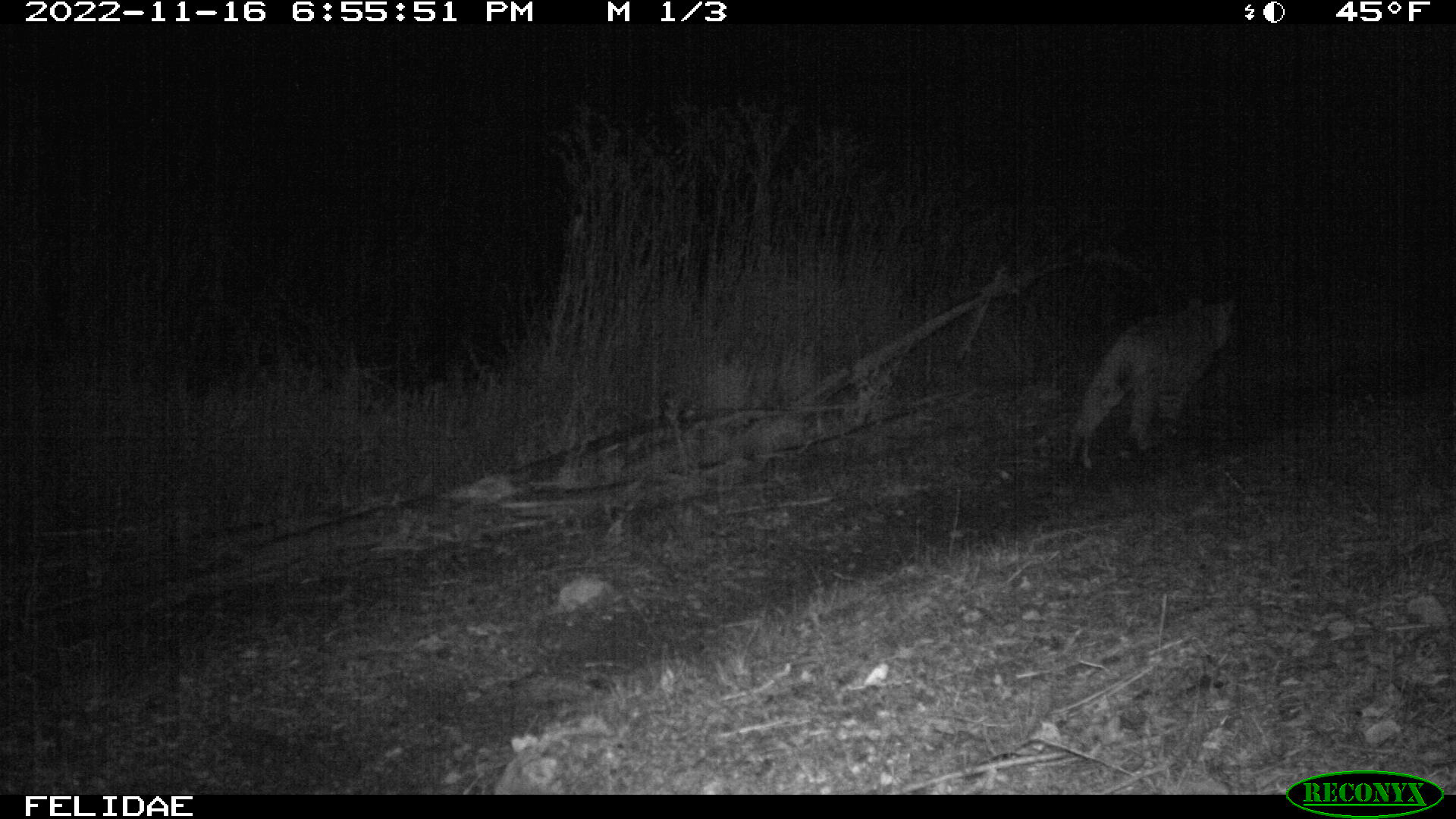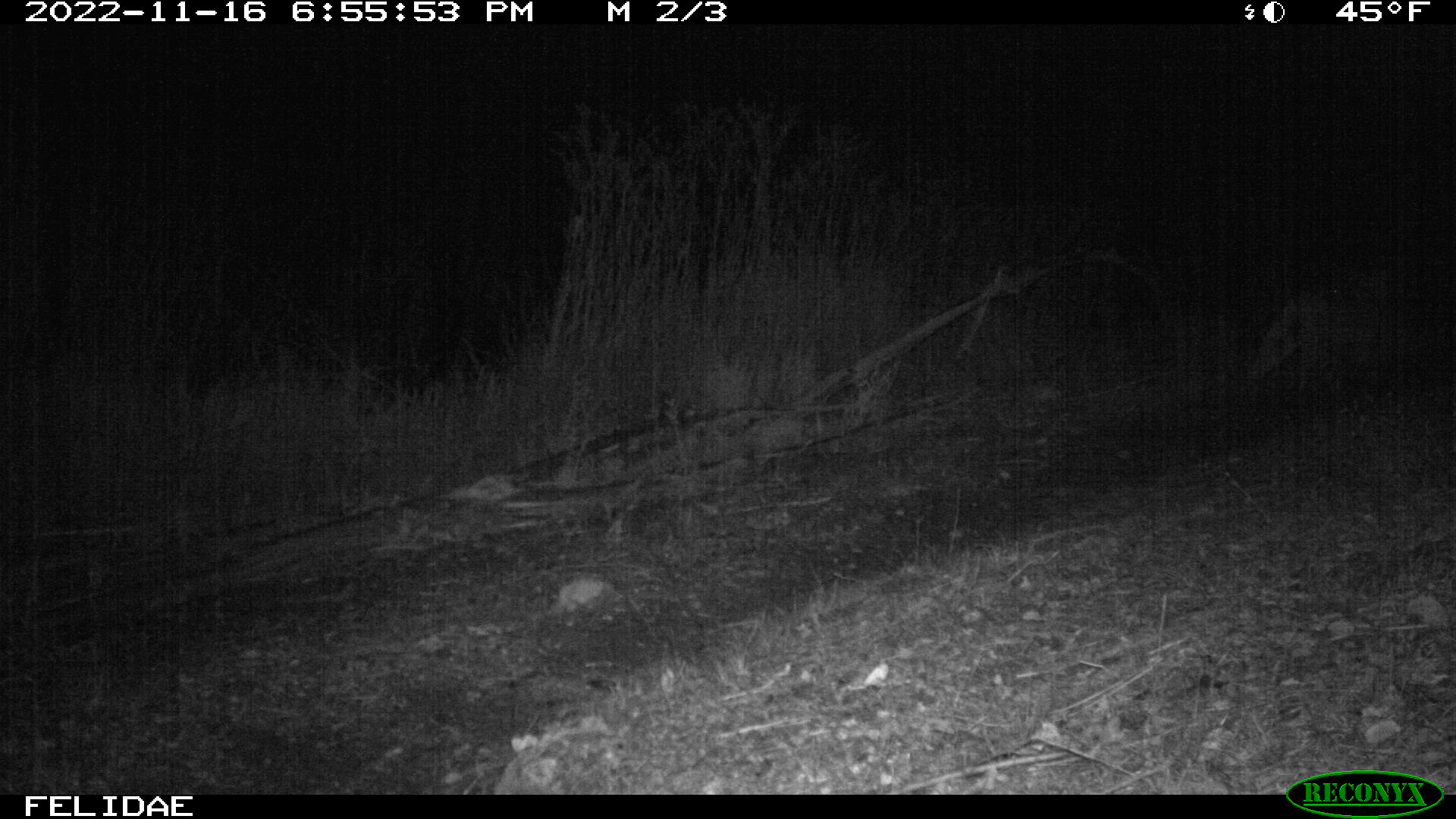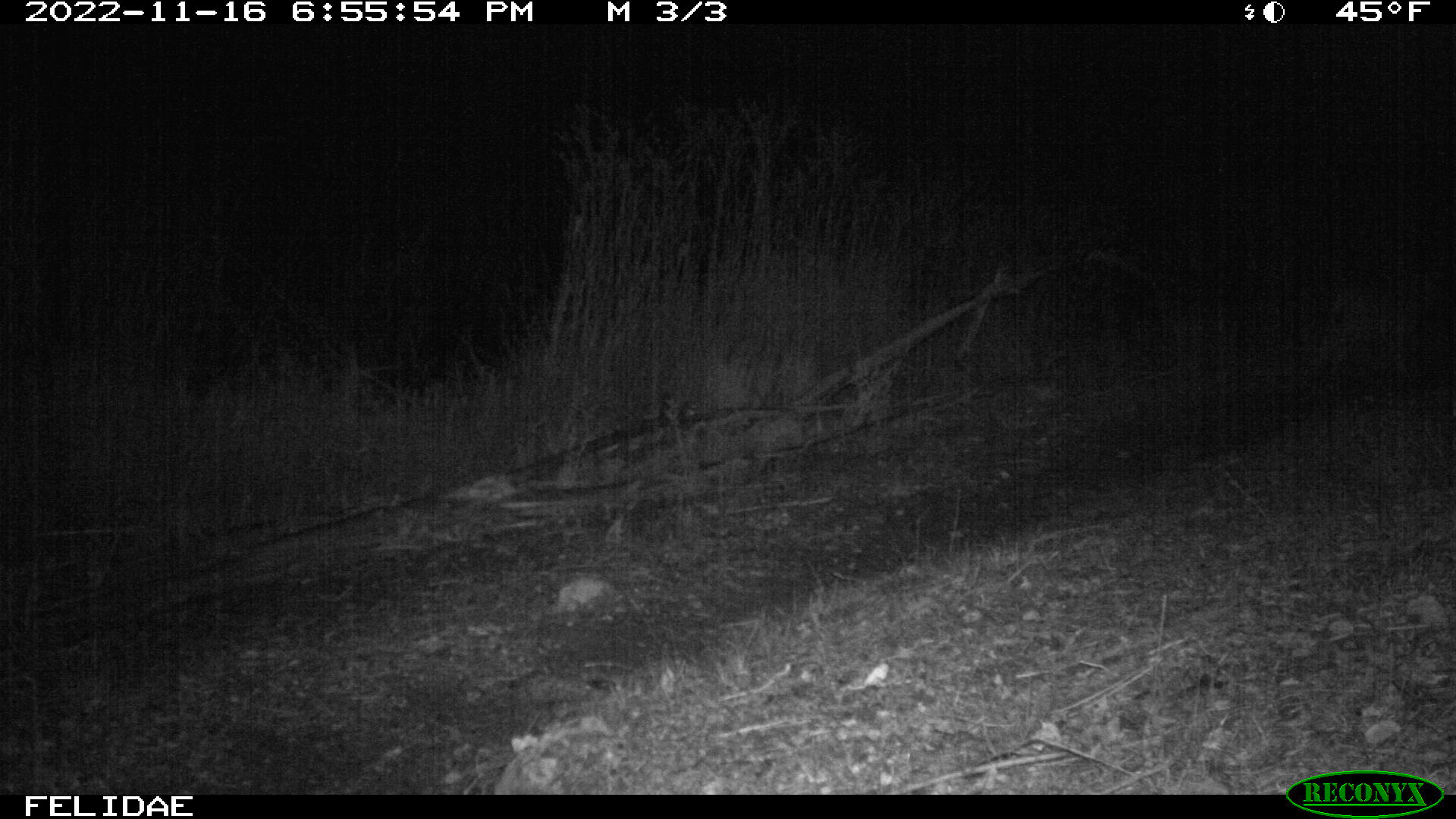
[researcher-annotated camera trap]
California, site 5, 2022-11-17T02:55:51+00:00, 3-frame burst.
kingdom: Animalia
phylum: Chordata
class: Mammalia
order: Carnivora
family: Felidae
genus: Lynx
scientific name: Lynx rufus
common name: bobcat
Bobcat (Lynx rufus).